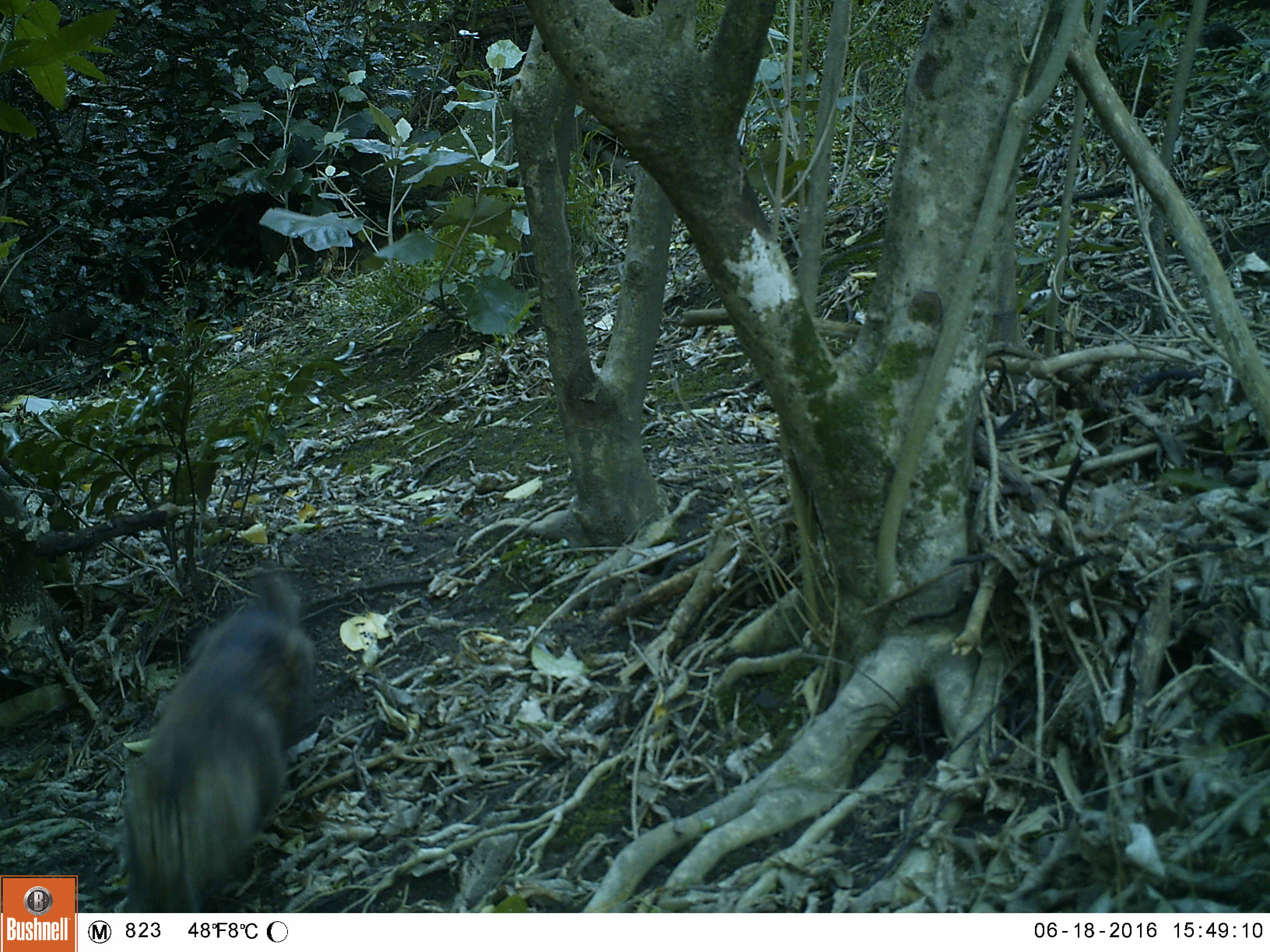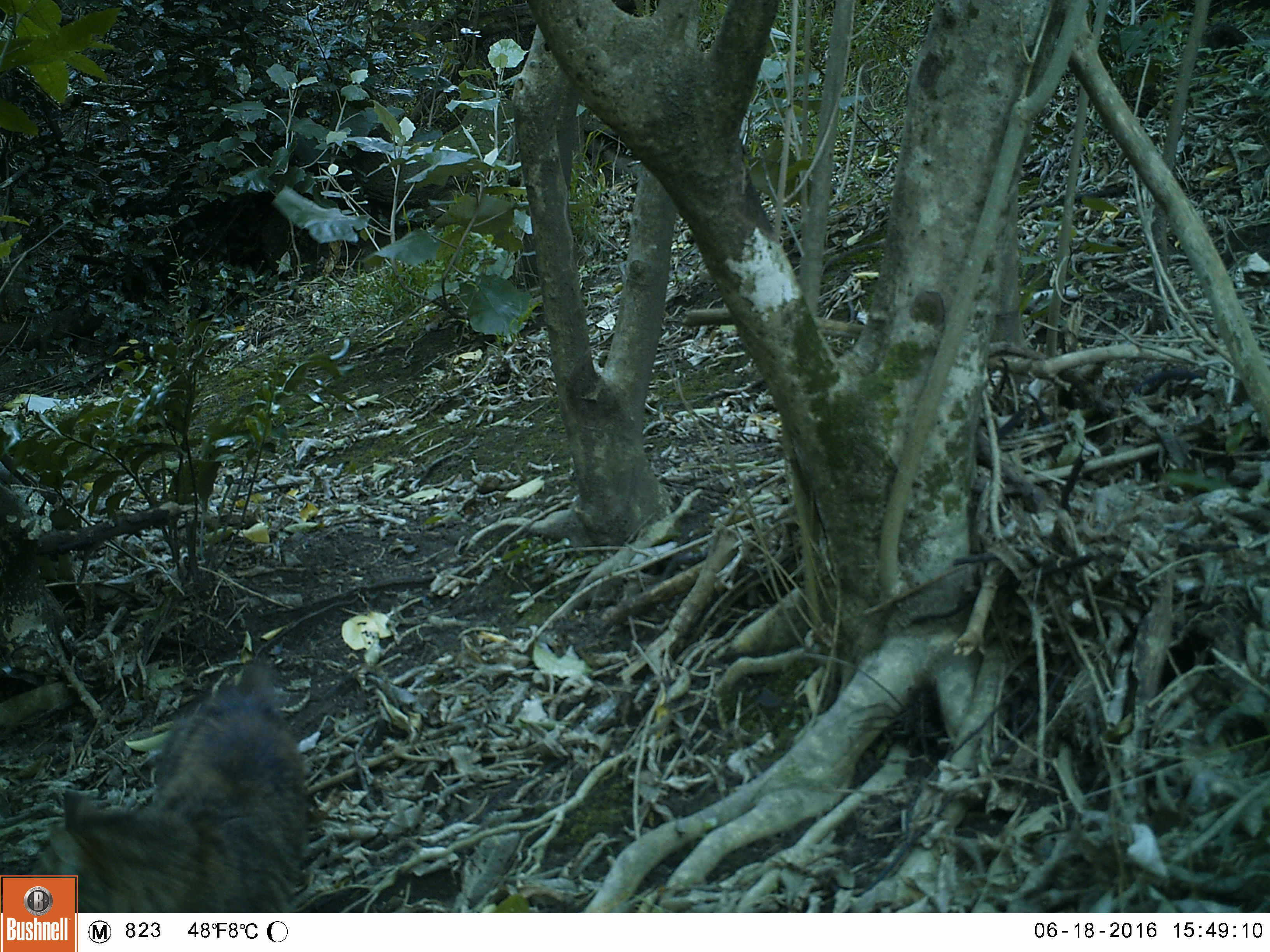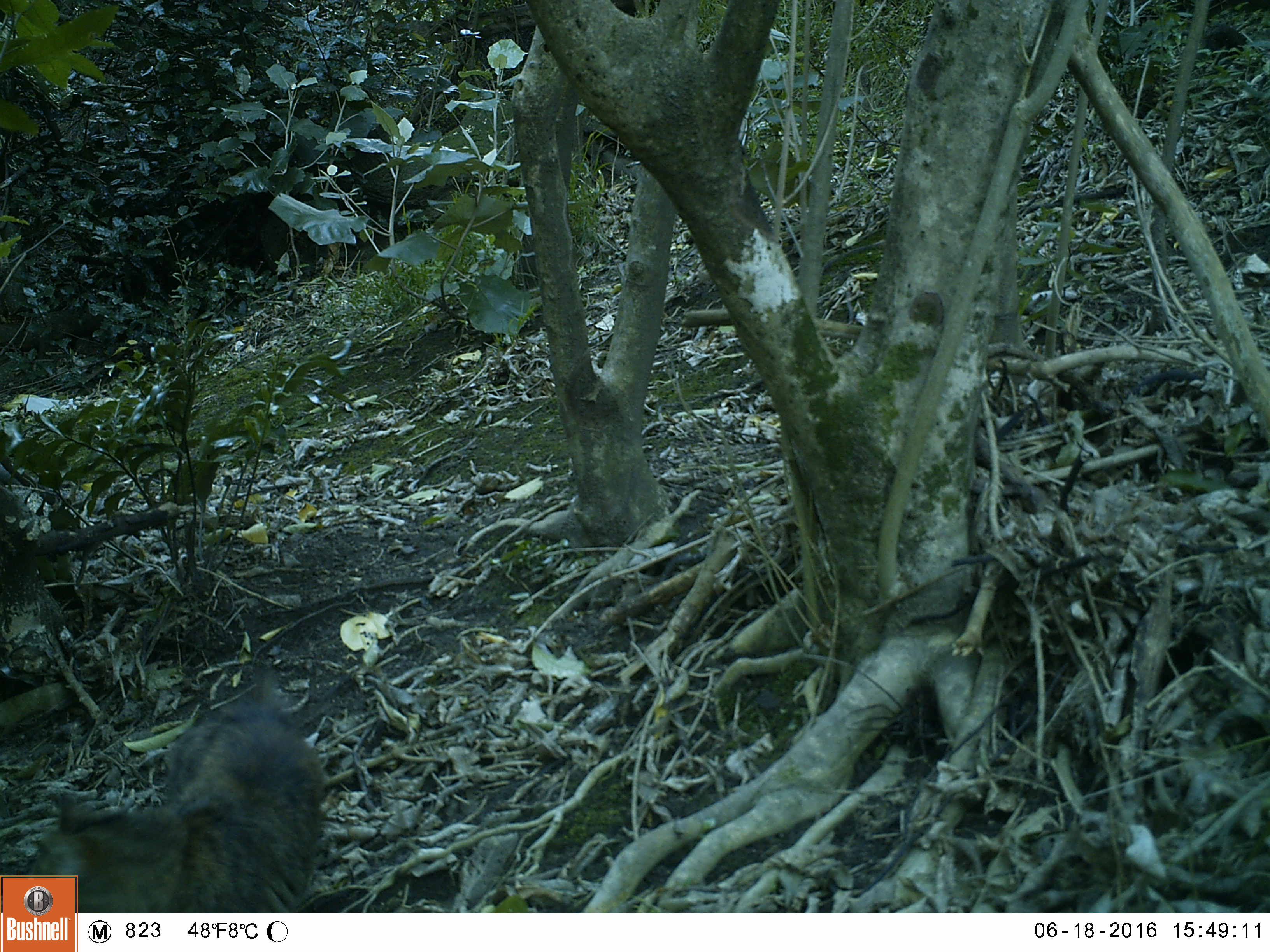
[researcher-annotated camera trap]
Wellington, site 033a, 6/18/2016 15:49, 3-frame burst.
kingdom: Animalia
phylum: Chordata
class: Mammalia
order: Carnivora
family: Felidae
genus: Felis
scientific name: Felis catus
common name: cat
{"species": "cat (Felis catus)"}